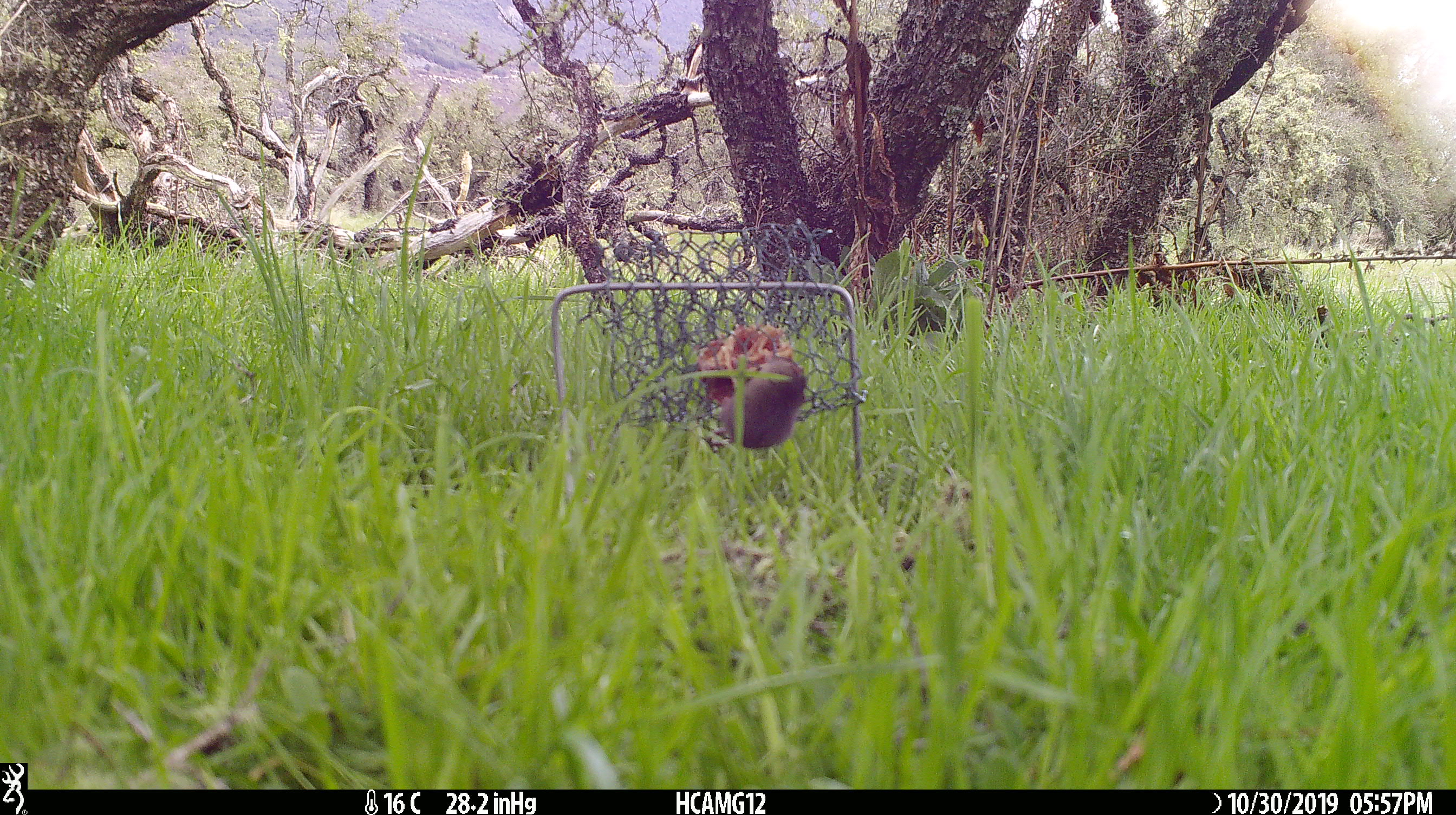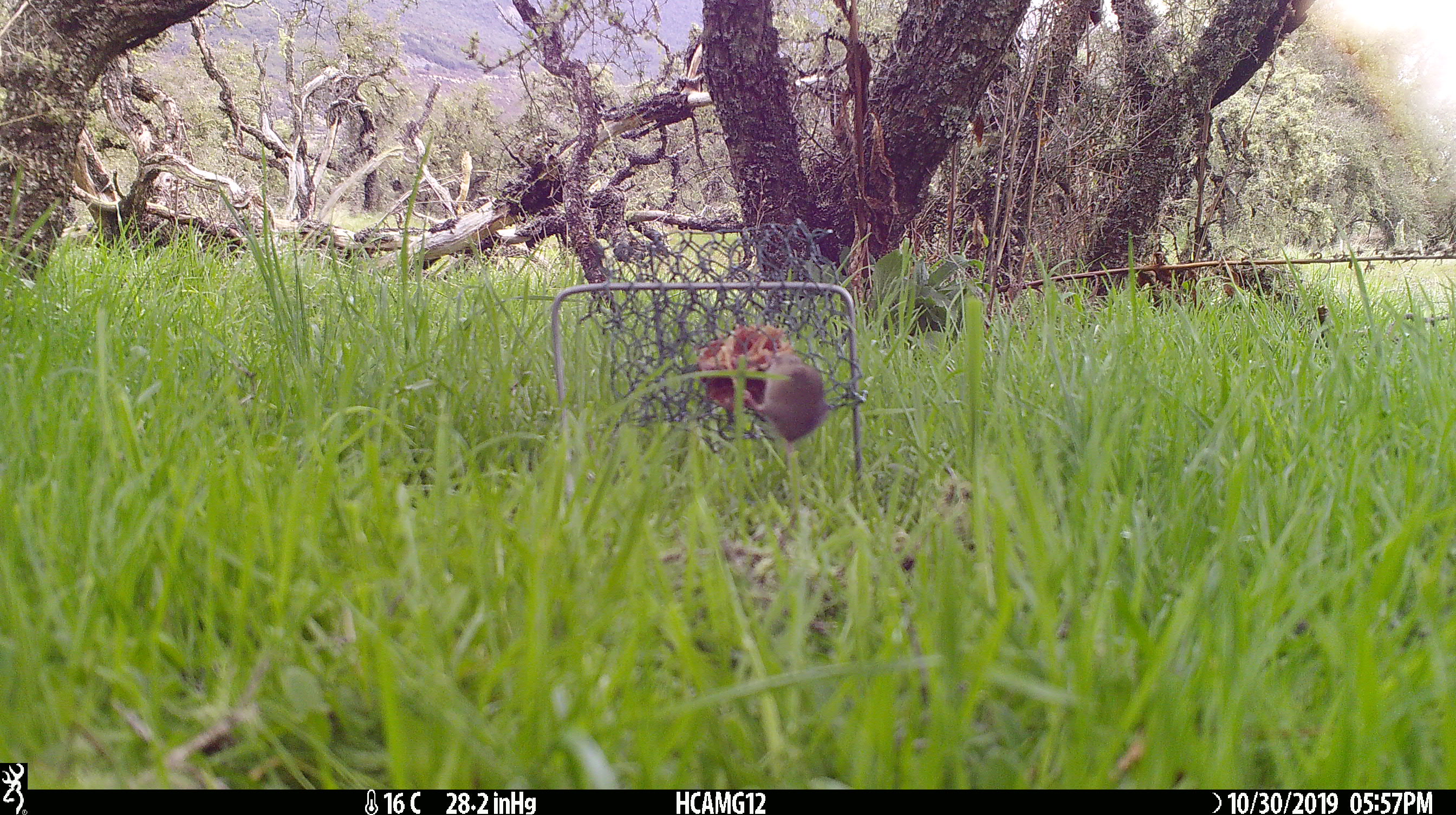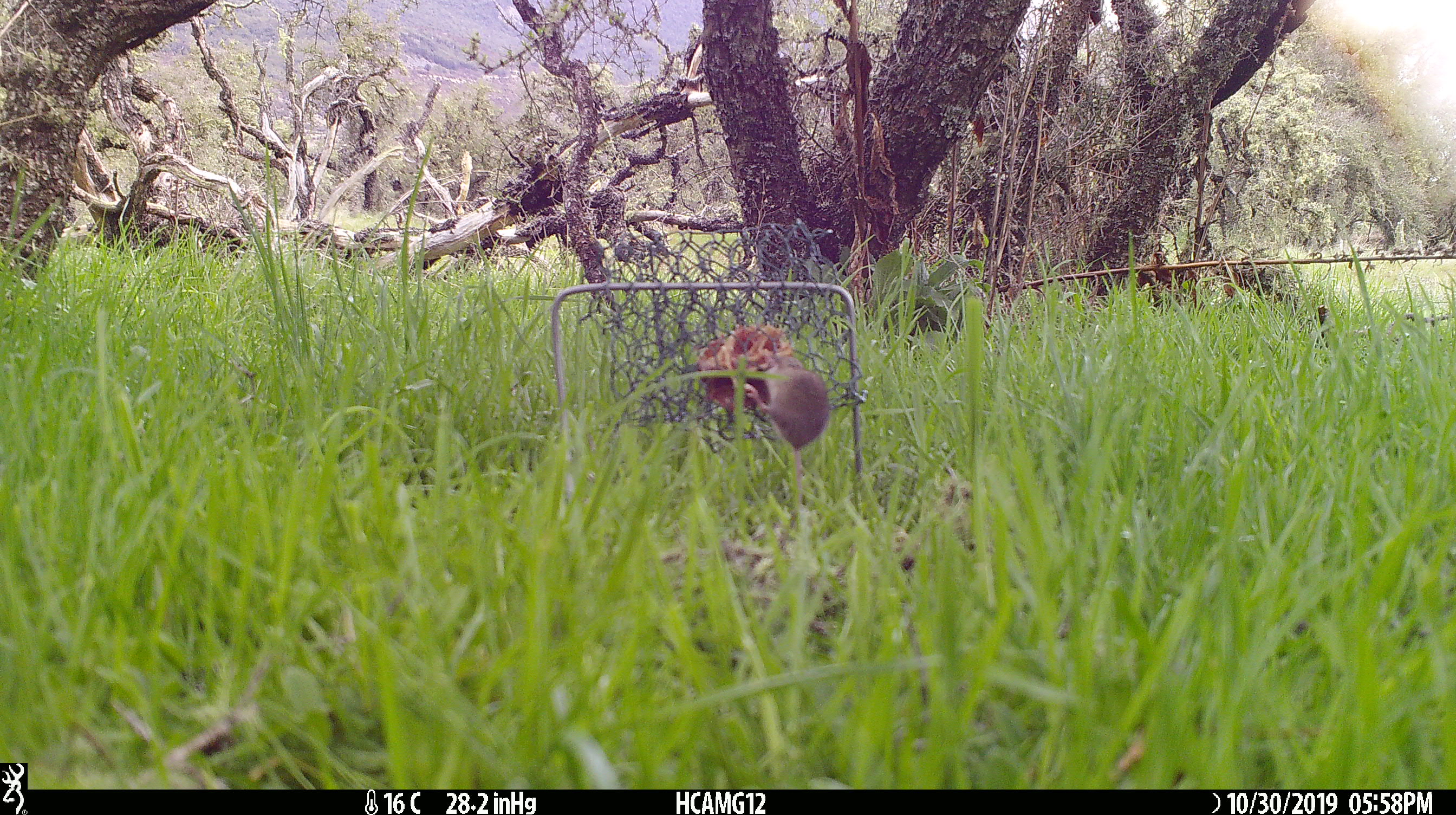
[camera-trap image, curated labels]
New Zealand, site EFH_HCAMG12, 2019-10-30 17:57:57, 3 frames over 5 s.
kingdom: Animalia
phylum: Chordata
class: Mammalia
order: Rodentia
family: Muridae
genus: Mus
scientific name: Mus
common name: mouse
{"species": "mouse (Mus)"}